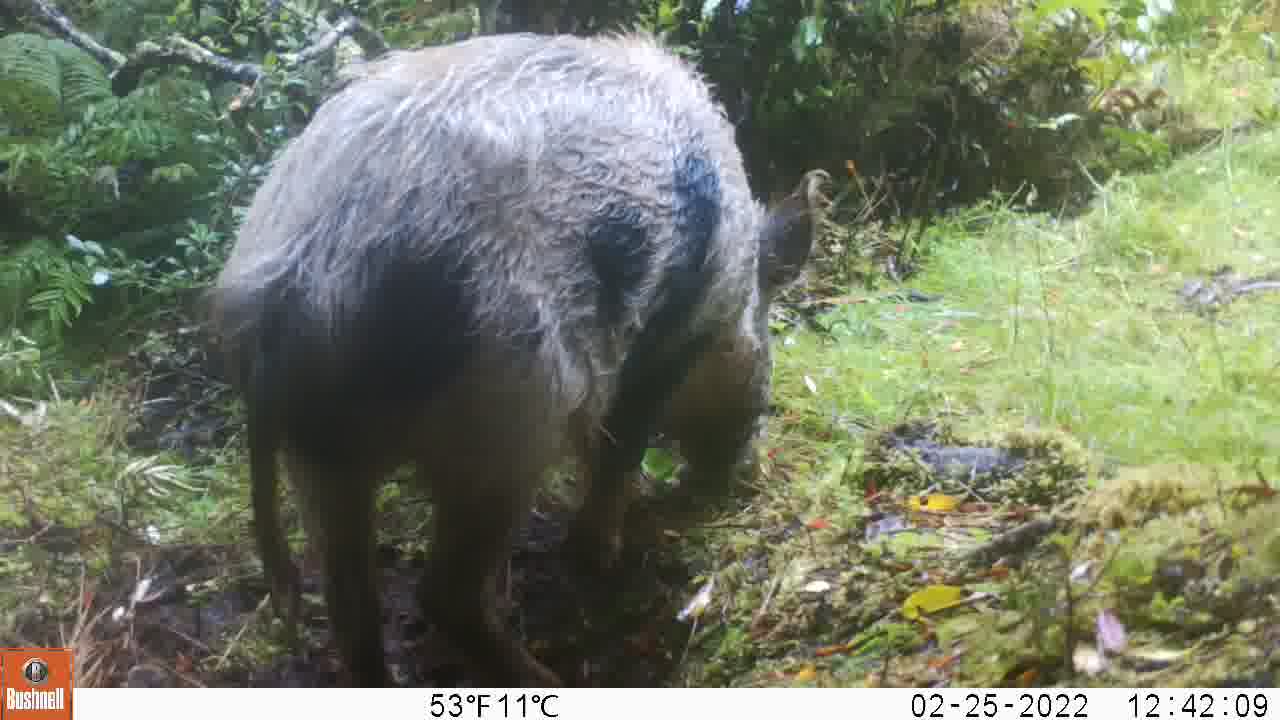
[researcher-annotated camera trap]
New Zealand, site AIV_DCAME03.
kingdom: Animalia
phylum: Chordata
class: Mammalia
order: Artiodactyla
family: Suidae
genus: Sus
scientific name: Sus scrofa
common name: pig